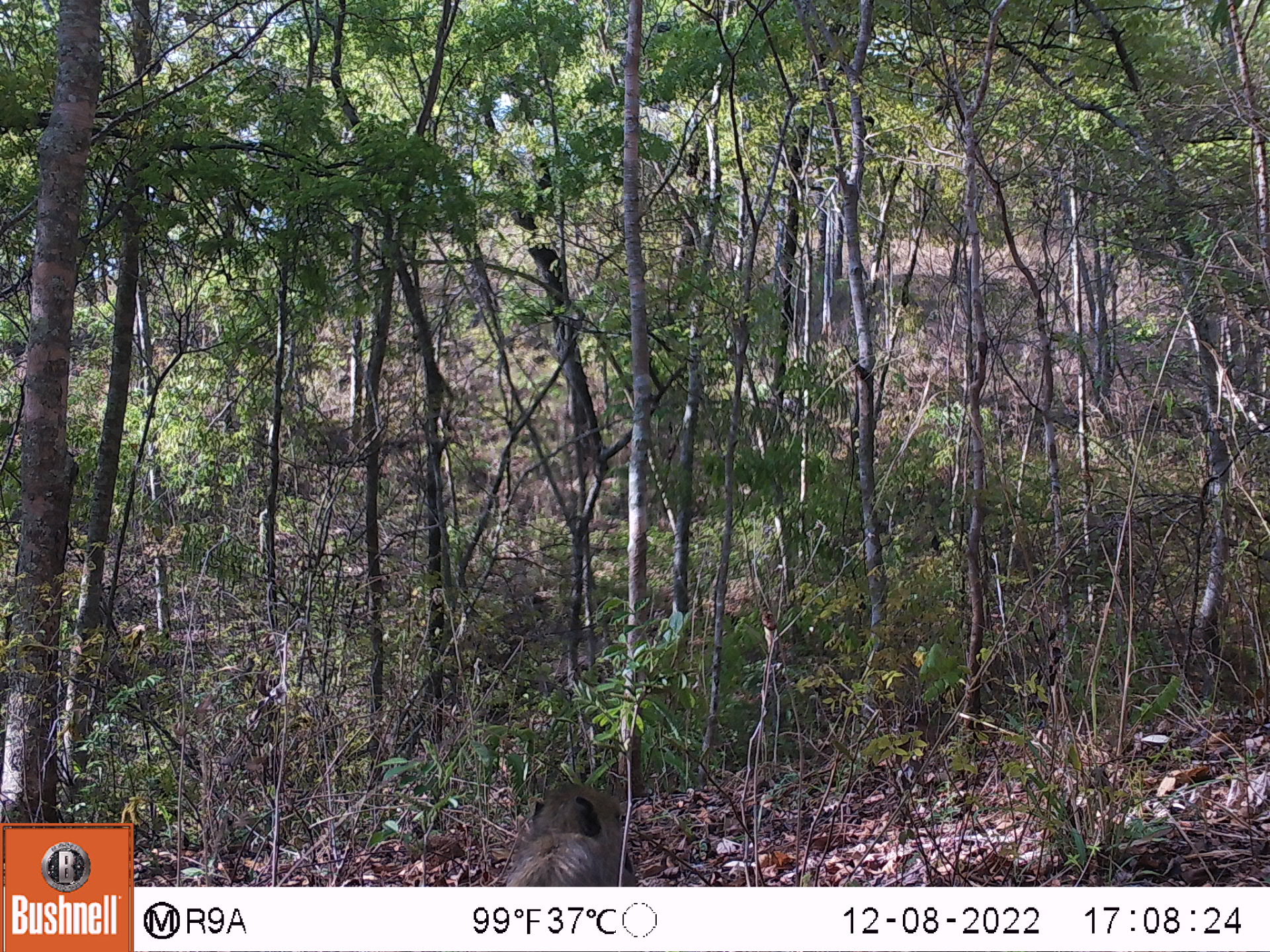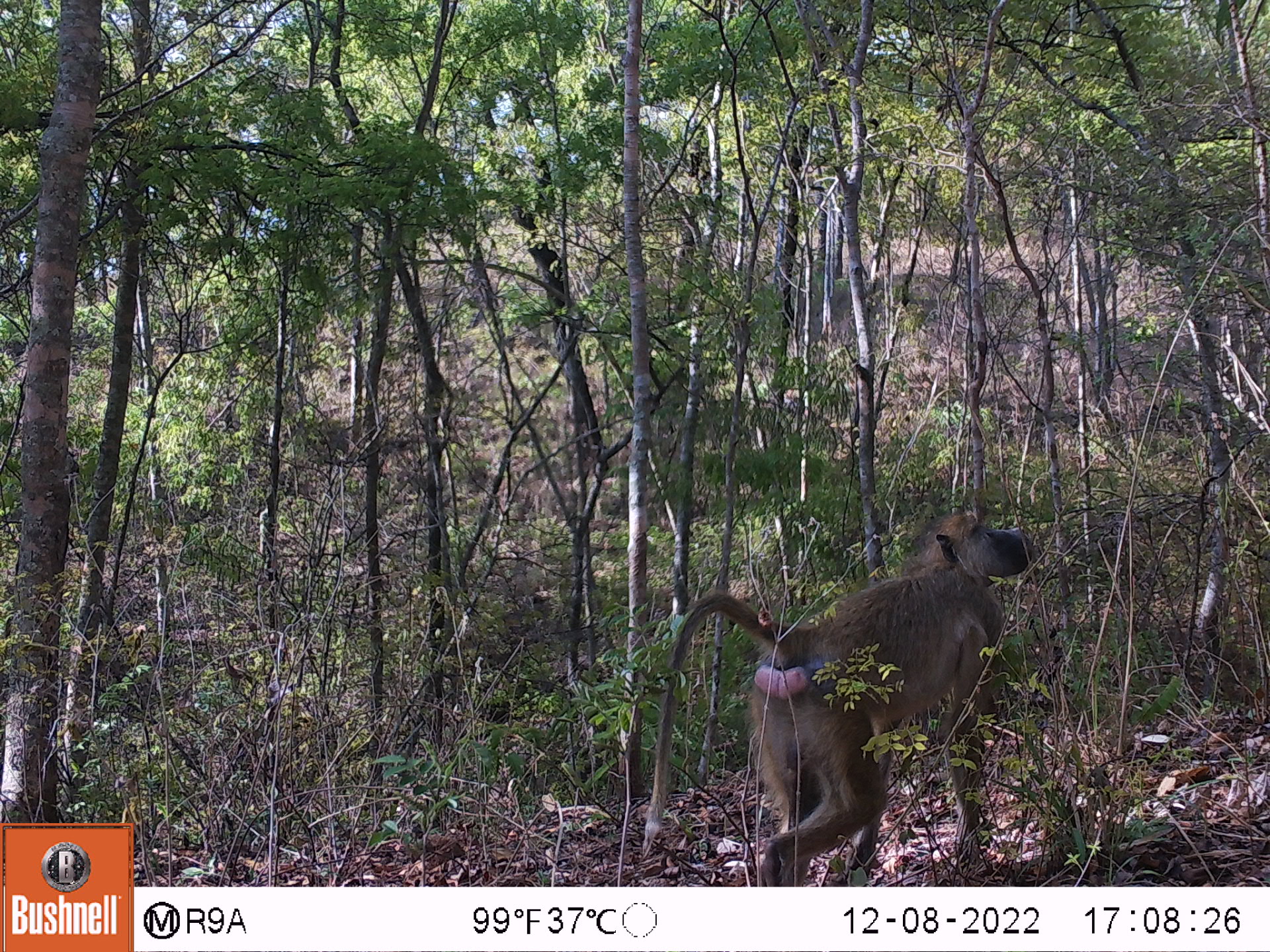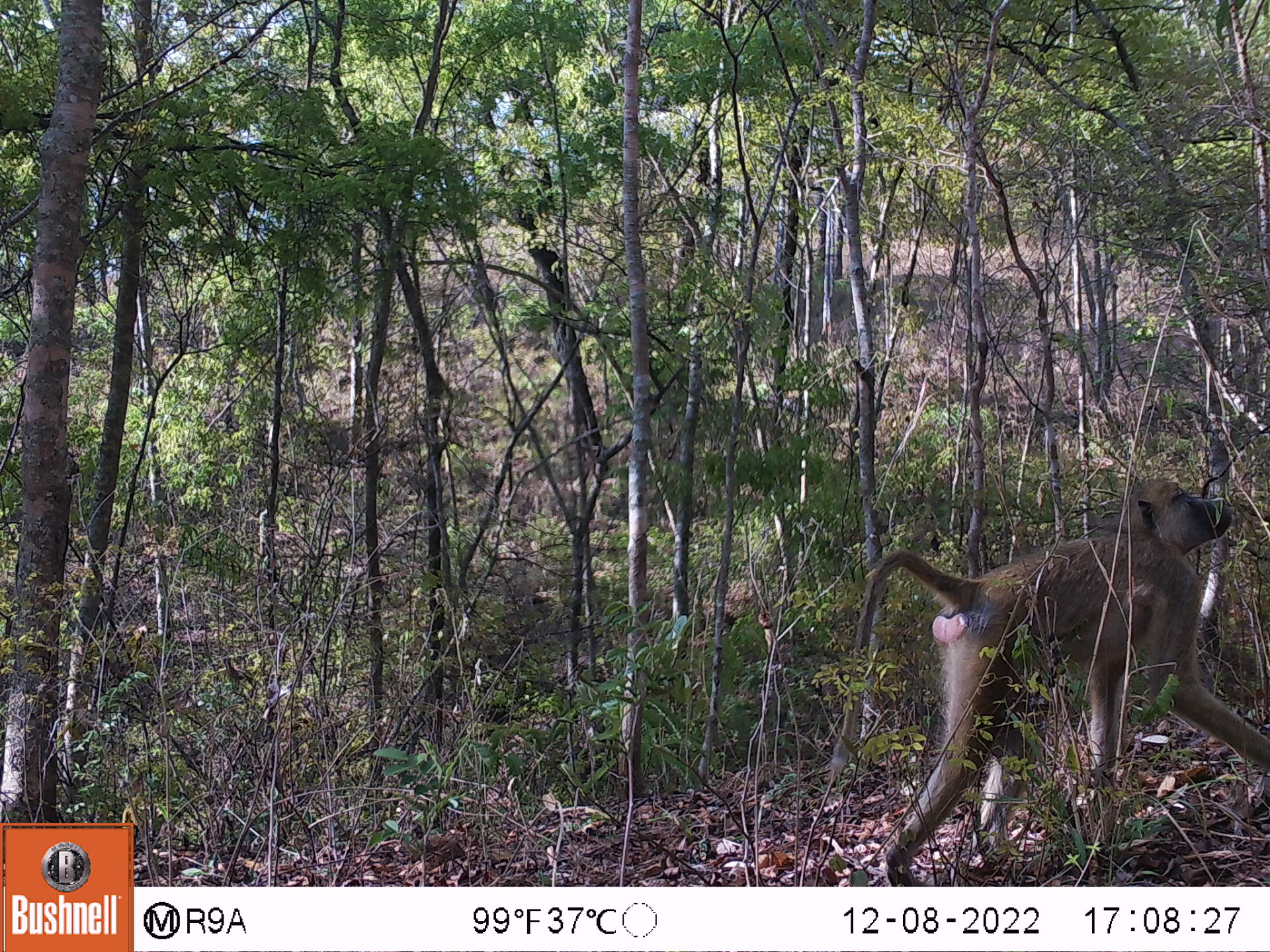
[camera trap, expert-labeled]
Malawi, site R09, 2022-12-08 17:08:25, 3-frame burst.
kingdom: Animalia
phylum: Chordata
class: Mammalia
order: Primates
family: Cercopithecidae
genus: Papio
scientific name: Papio cynocephalus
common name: yellow baboon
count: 1